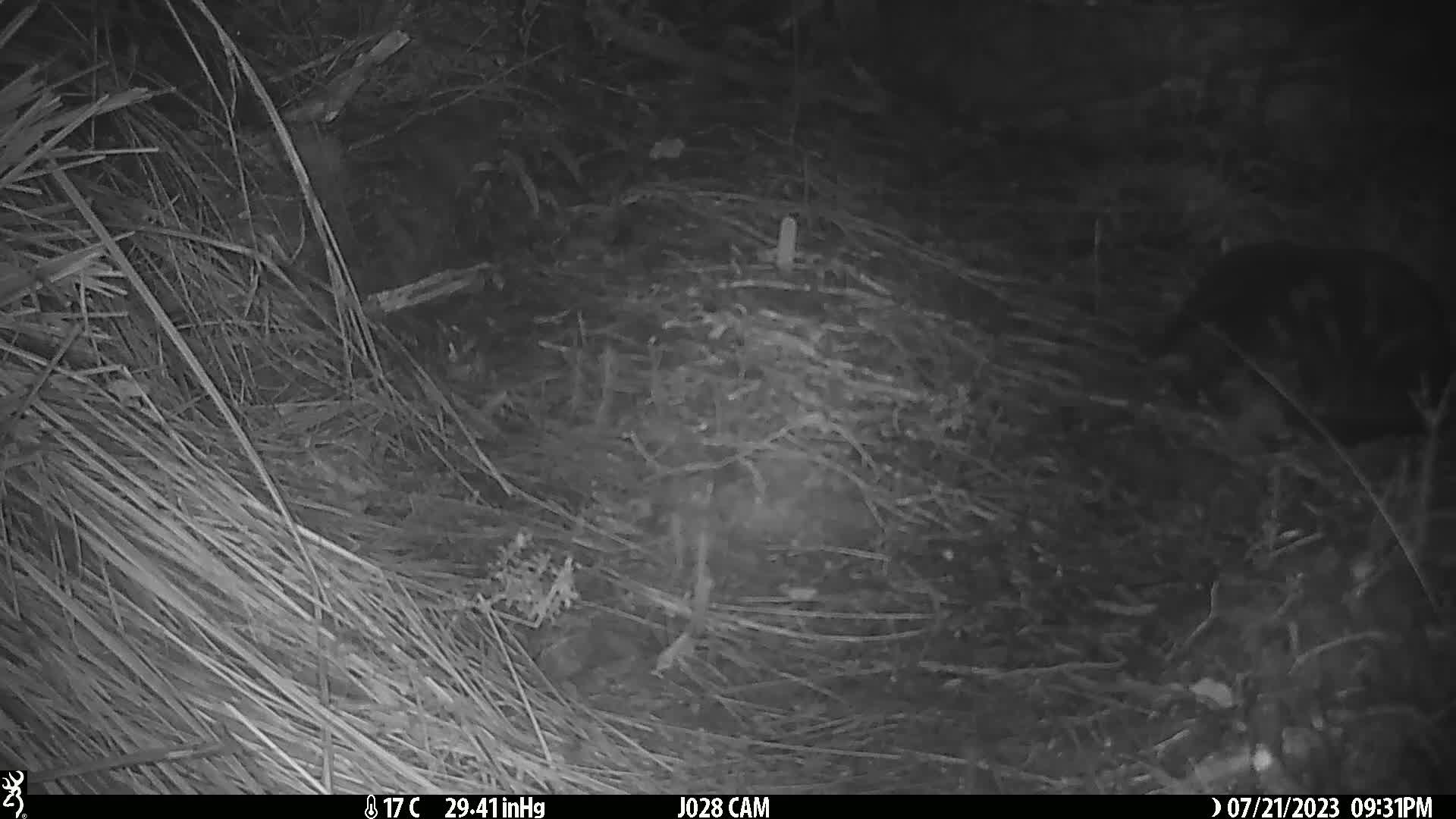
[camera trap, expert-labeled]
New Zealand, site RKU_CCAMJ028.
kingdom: Animalia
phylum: Chordata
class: Mammalia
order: Carnivora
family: Felidae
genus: Felis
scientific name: Felis catus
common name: domestic cat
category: cat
Cat (domestic cat) (Felis catus).